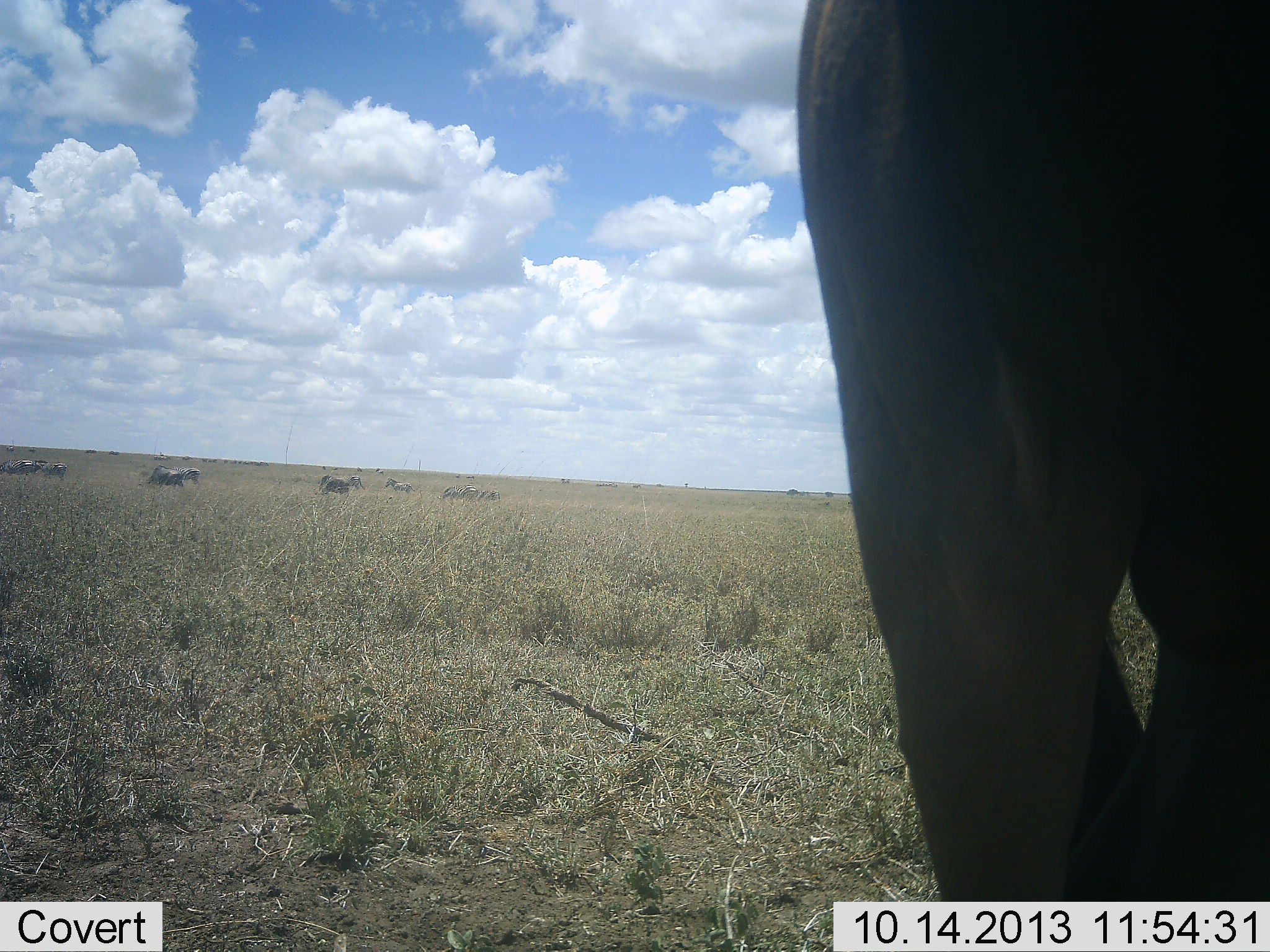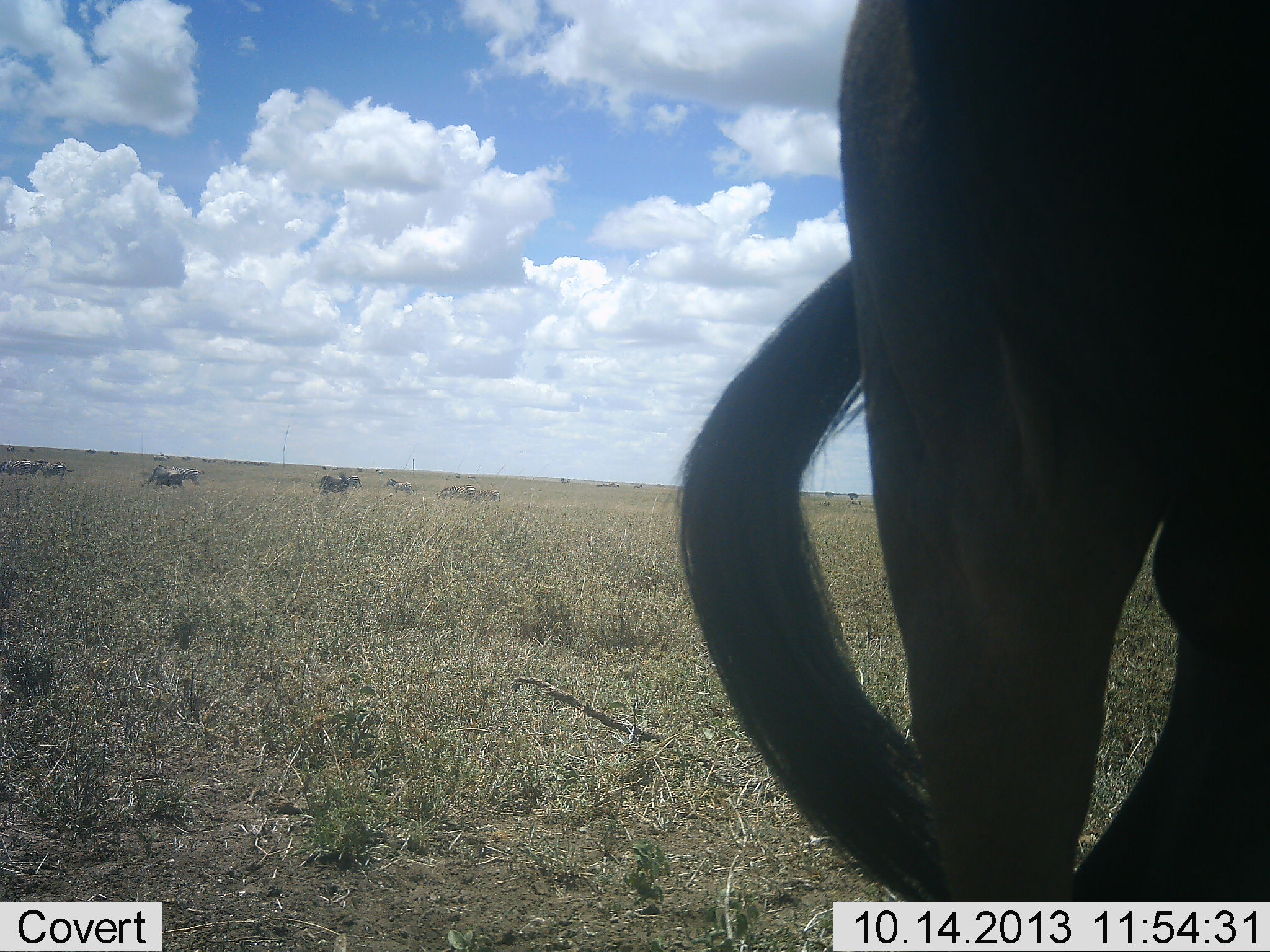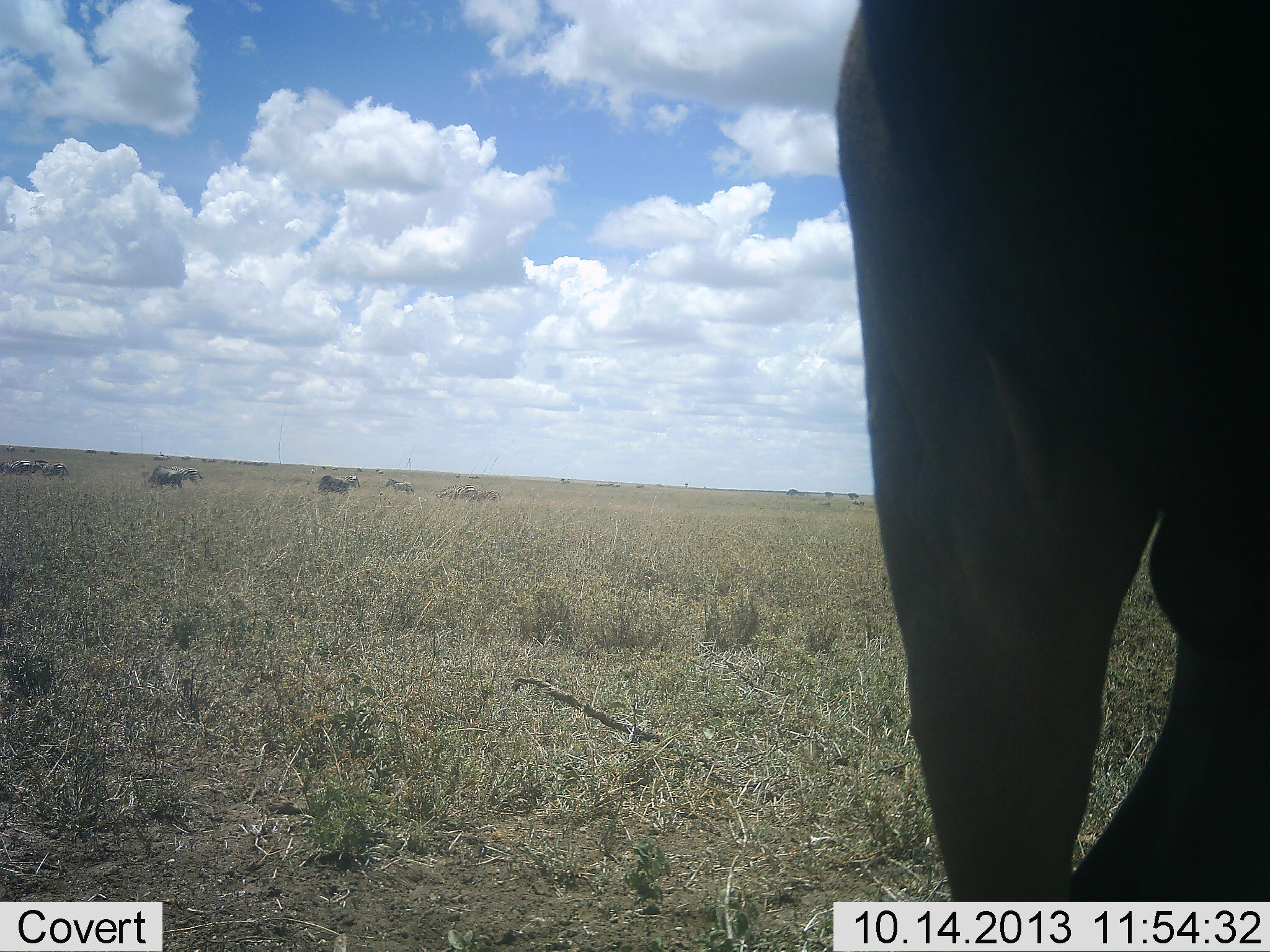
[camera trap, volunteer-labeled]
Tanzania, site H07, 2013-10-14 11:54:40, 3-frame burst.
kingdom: Animalia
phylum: Chordata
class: Mammalia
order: Artiodactyla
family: Bovidae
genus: Connochaetes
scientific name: Connochaetes taurinus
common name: blue wildebeest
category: wildebeest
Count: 9.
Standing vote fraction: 63%.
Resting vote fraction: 5%.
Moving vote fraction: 37%.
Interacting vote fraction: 5%.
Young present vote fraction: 0%.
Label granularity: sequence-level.